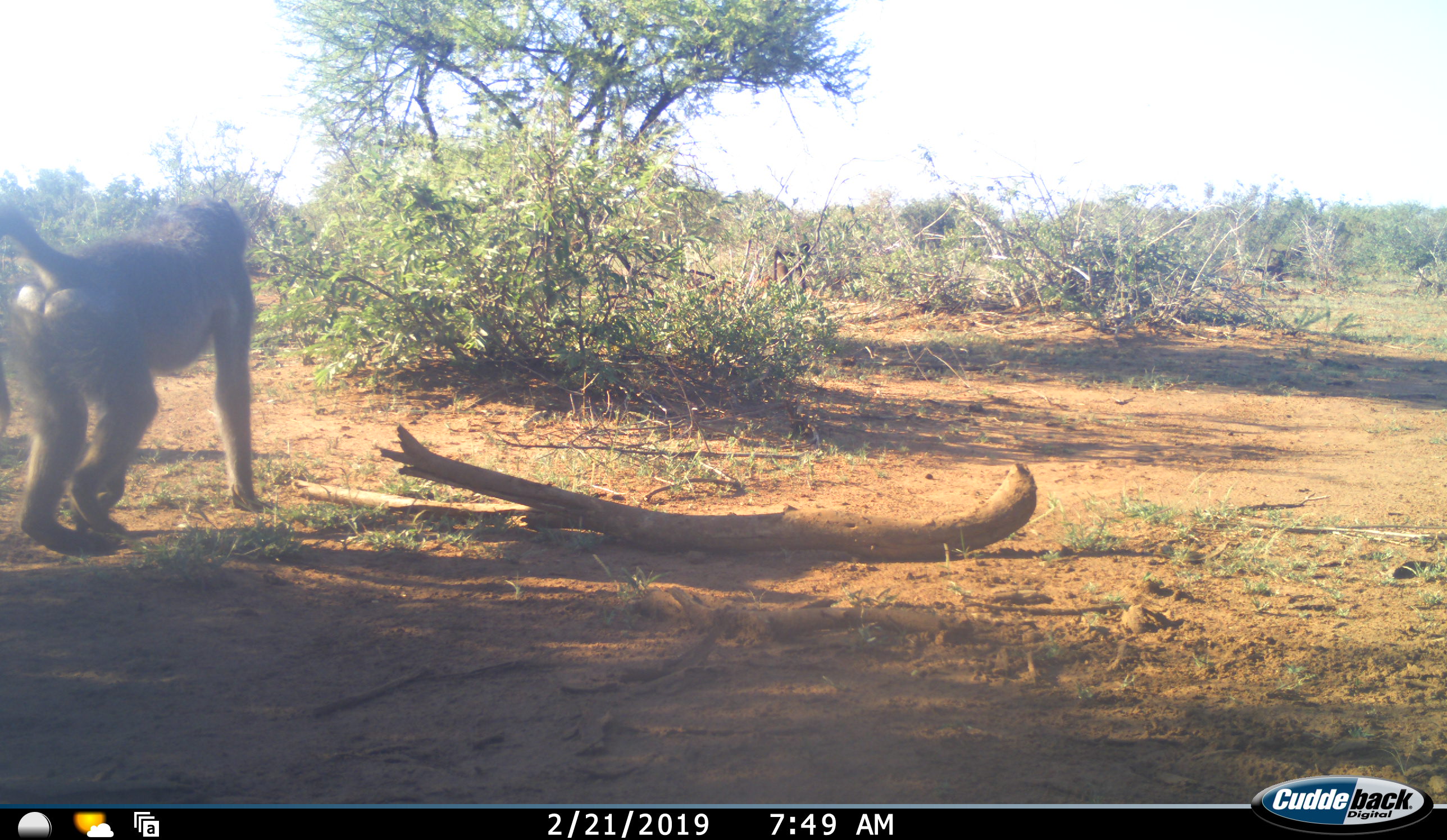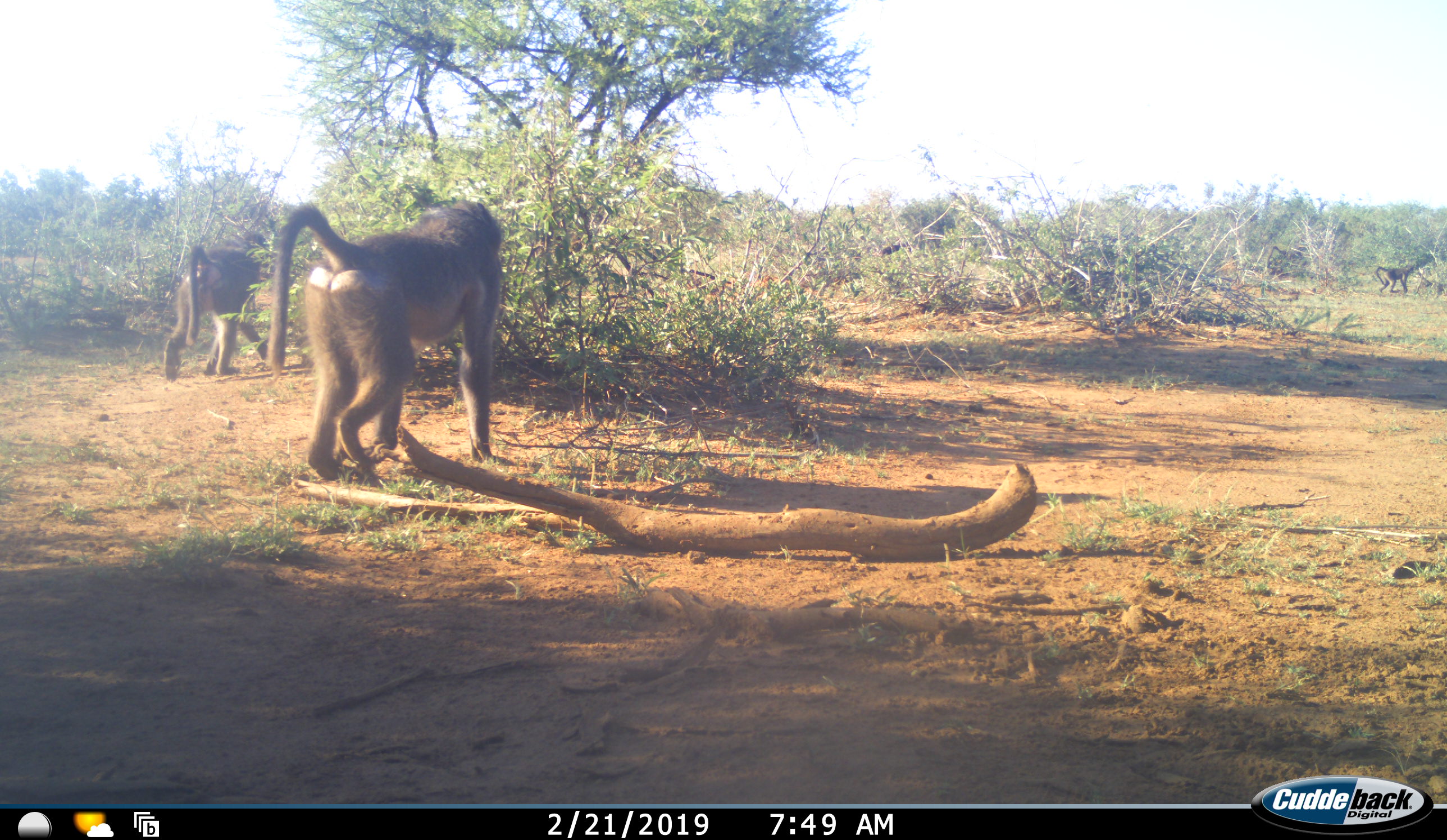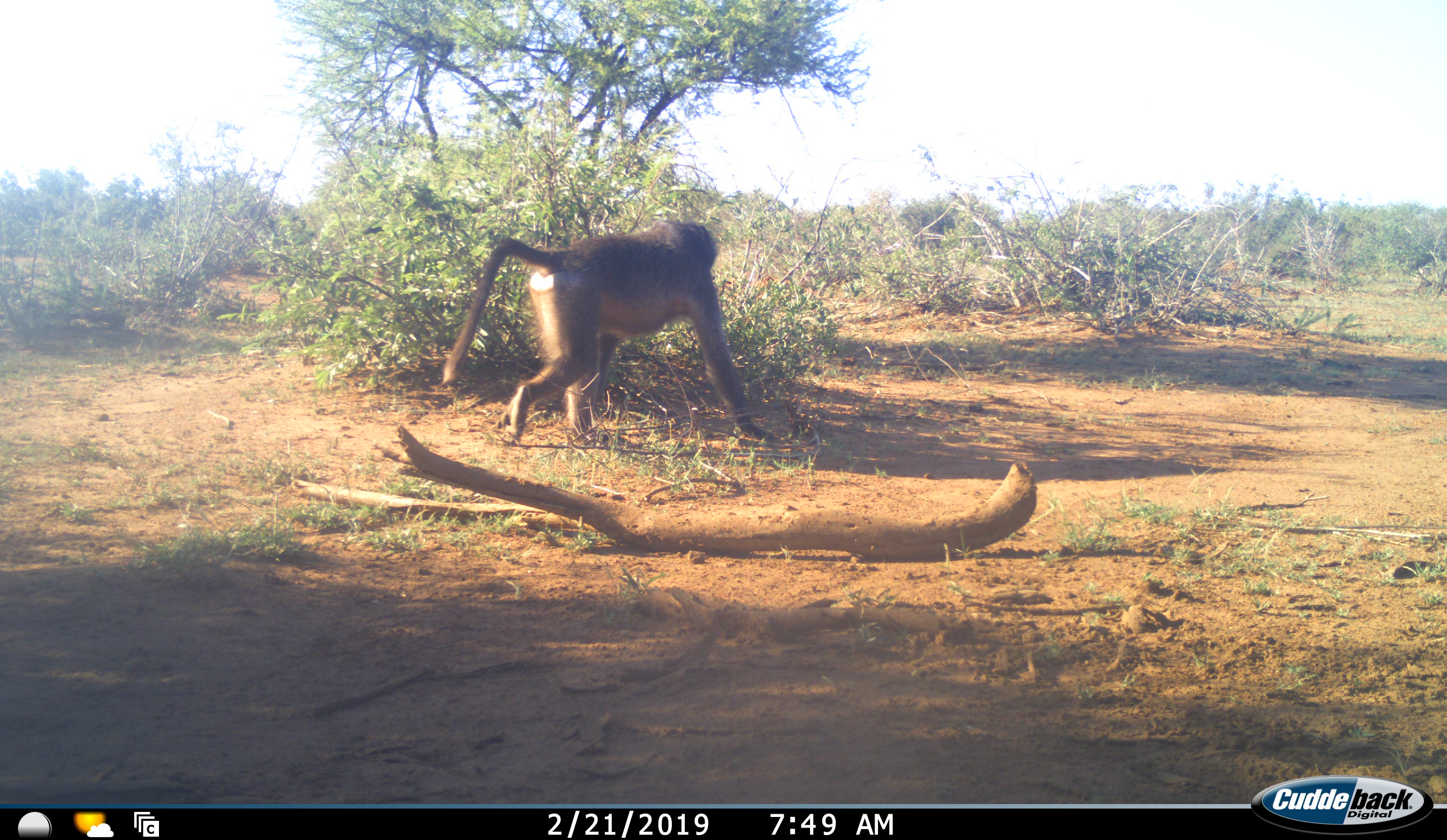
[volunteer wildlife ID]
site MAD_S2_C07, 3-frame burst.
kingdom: Animalia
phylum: Chordata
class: Mammalia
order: Primates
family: Cercopithecidae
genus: Papio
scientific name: Papio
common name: baboon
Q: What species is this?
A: Baboon (Papio).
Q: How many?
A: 3.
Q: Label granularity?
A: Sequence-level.